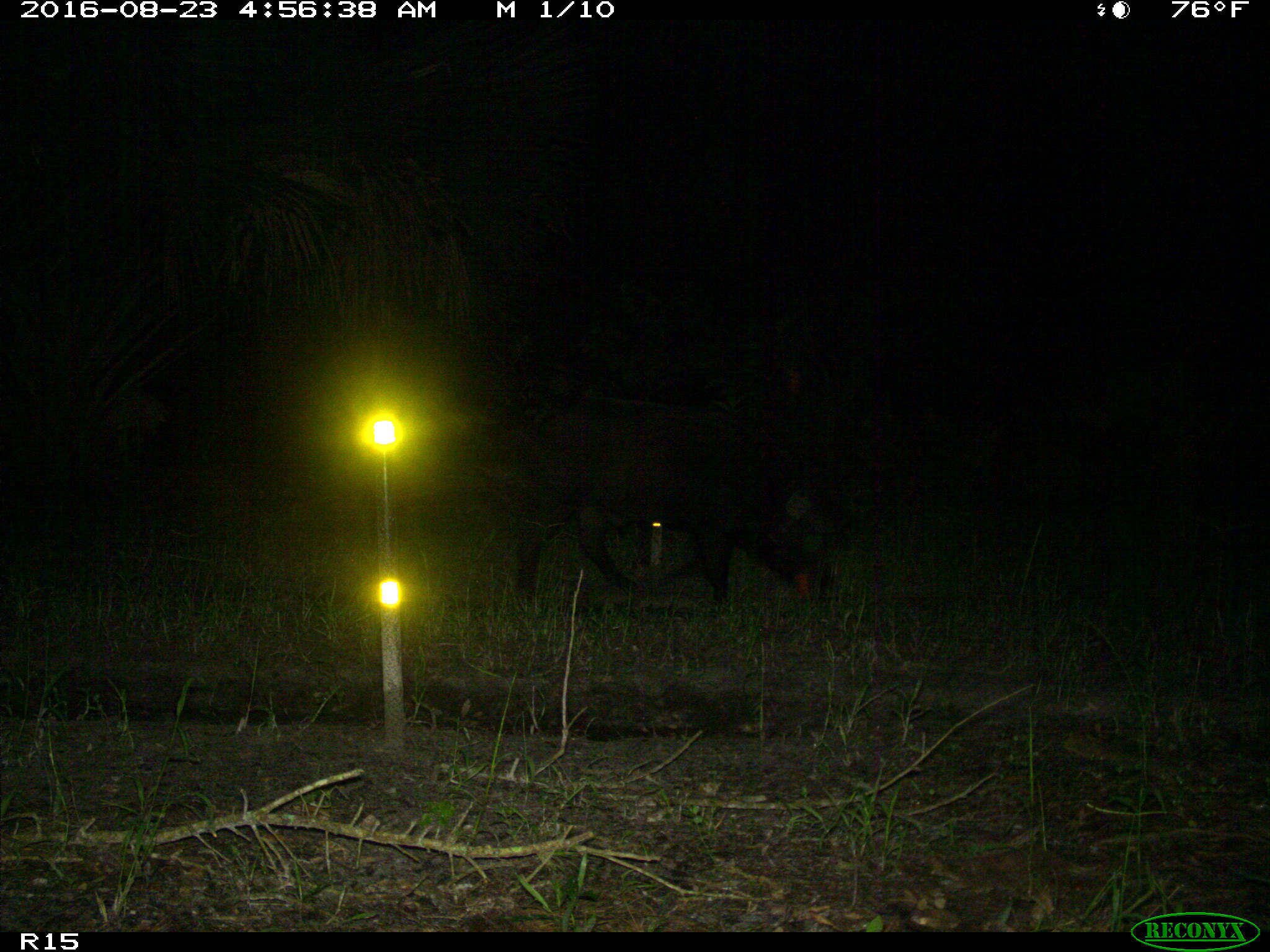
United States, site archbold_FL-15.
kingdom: Animalia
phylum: Chordata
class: Mammalia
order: Artiodactyla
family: Suidae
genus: Sus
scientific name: Sus scrofa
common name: wild boar